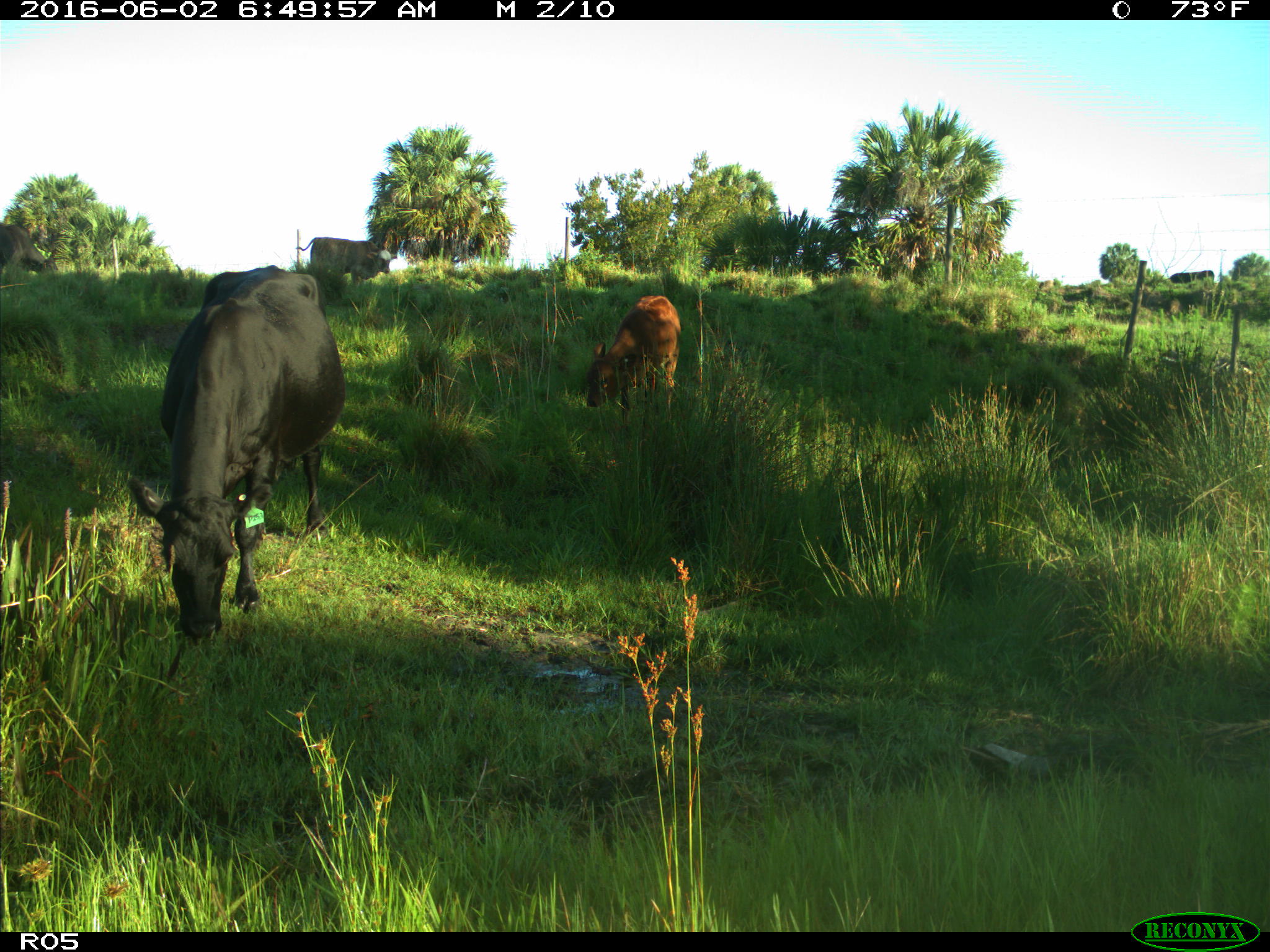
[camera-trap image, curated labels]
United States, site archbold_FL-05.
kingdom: Animalia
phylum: Chordata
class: Mammalia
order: Artiodactyla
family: Bovidae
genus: Bos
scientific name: Bos taurus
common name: domestic cow